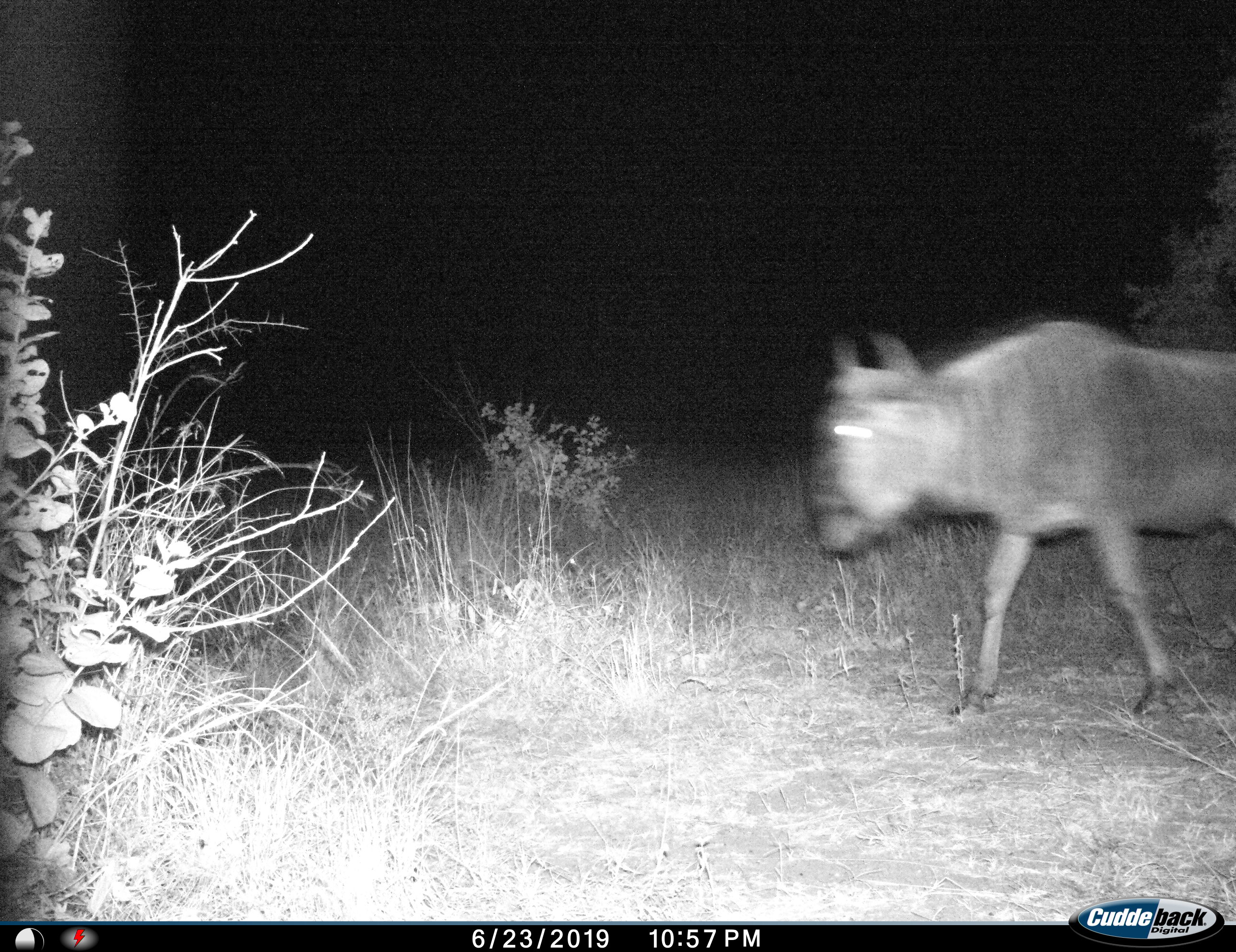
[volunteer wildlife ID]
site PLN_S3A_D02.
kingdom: Animalia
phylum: Chordata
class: Mammalia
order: Artiodactyla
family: Bovidae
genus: Connochaetes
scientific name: Connochaetes taurinus taurinus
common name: blue wildebeest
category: wildebeestblue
Wildebeestblue (blue wildebeest) (Connochaetes taurinus taurinus), count 1. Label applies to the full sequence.